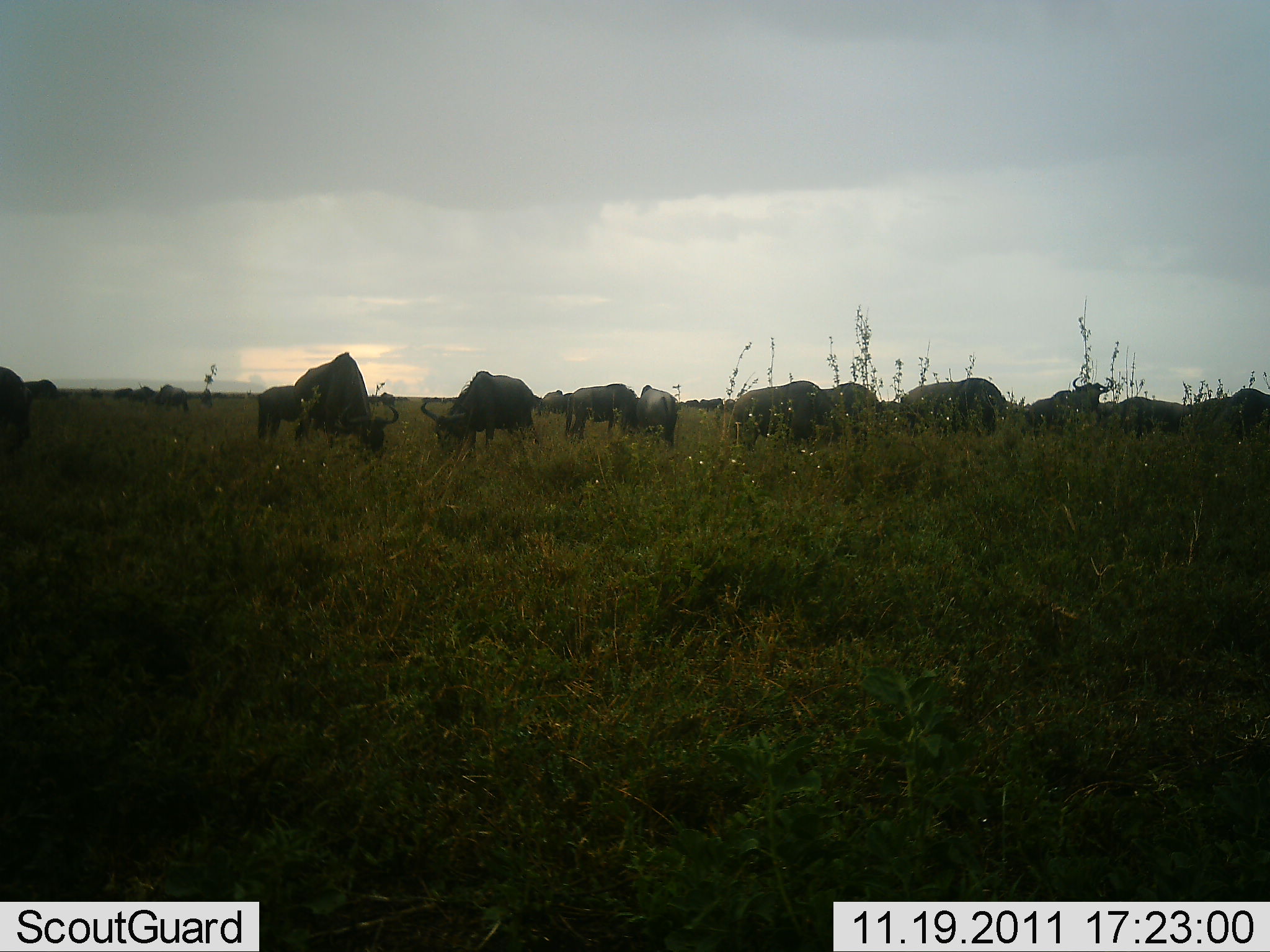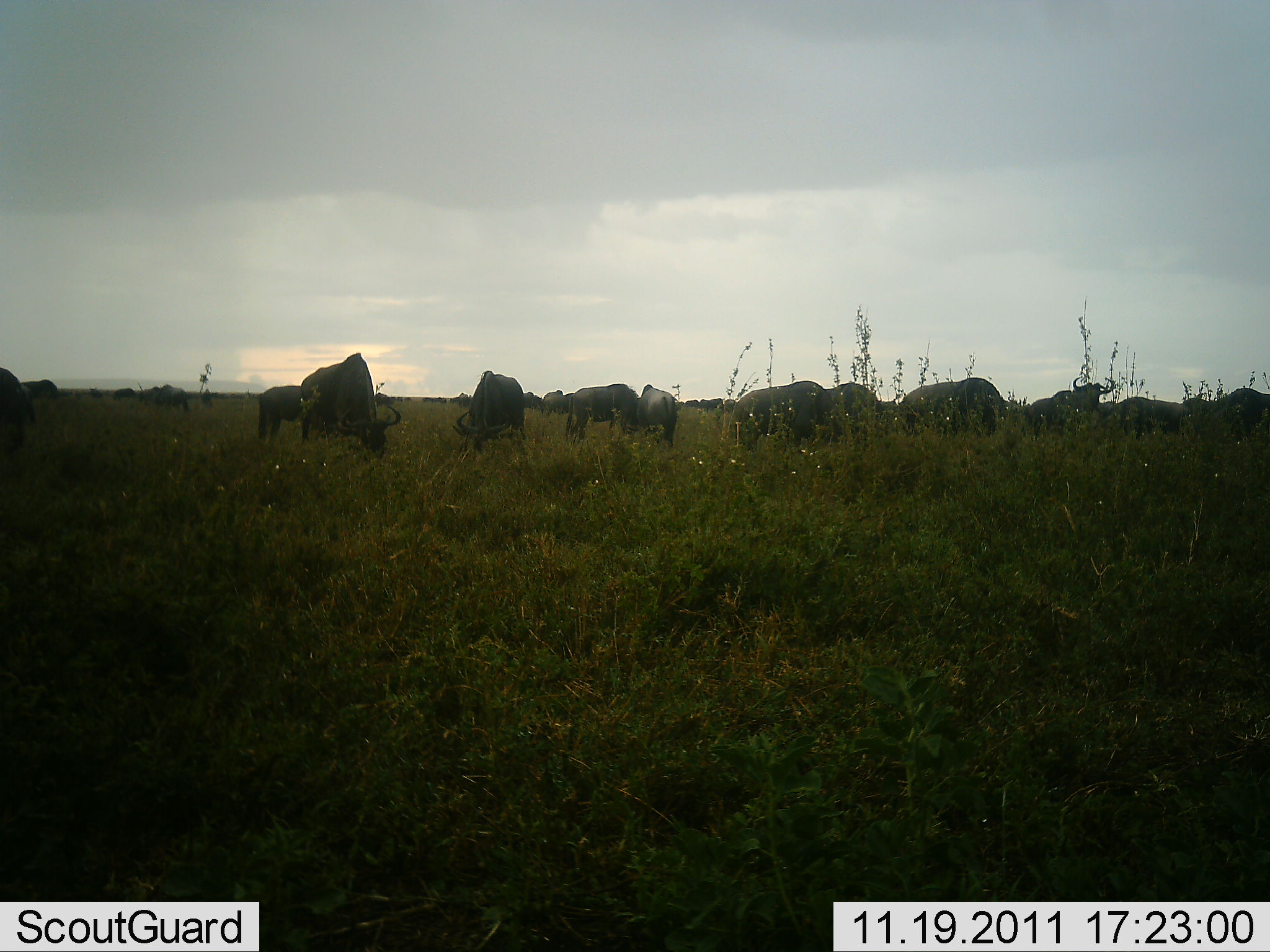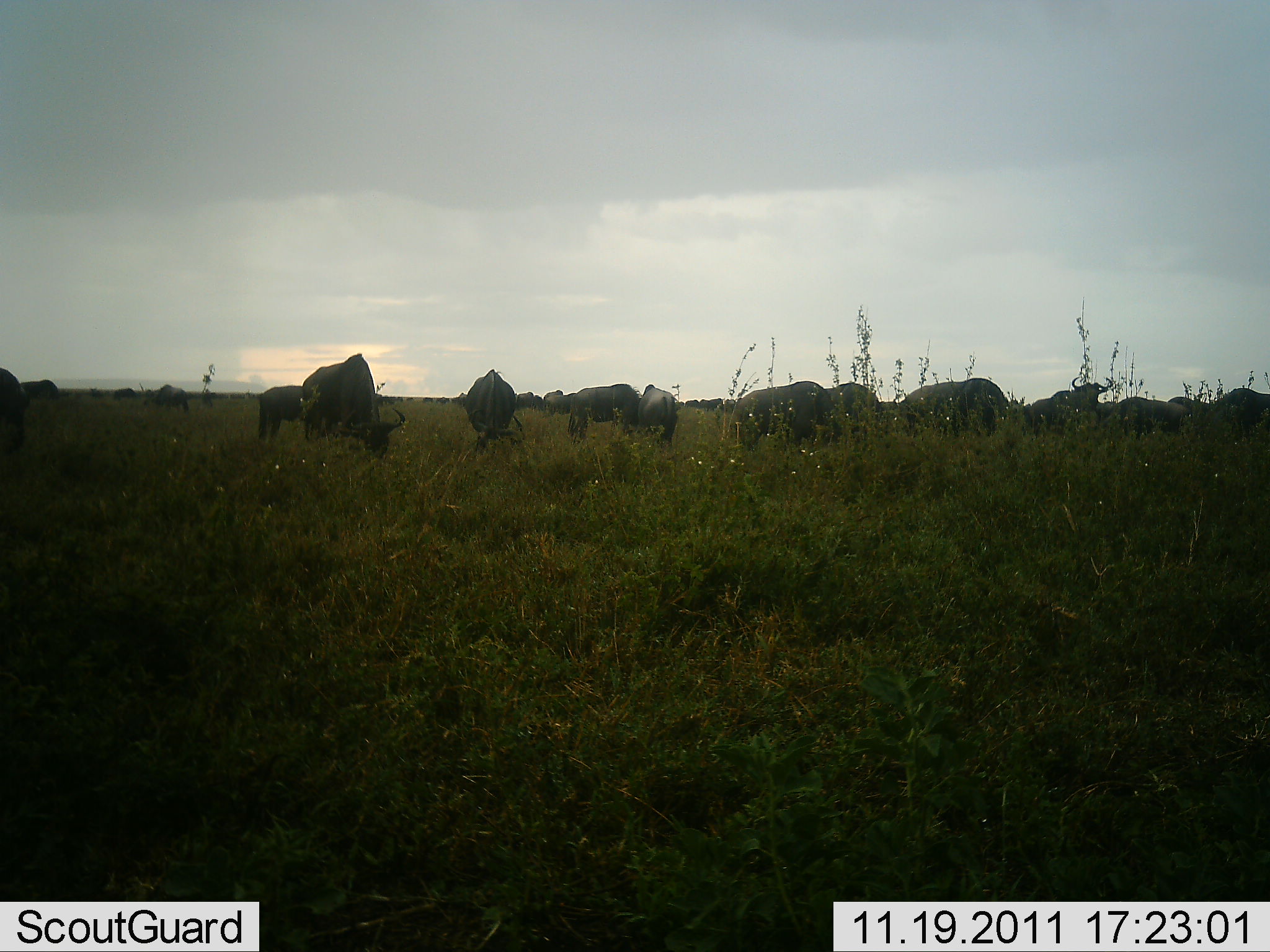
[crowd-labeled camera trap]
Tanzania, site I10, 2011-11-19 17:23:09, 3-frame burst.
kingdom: Animalia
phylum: Chordata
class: Mammalia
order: Artiodactyla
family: Bovidae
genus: Connochaetes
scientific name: Connochaetes taurinus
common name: blue wildebeest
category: wildebeest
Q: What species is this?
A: Wildebeest (blue wildebeest) (Connochaetes taurinus).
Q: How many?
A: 11-50.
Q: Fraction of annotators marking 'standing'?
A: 29%.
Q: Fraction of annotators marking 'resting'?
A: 0%.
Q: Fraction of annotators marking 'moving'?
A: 7%.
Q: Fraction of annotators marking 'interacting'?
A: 7%.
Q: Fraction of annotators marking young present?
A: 0%.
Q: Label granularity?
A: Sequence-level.